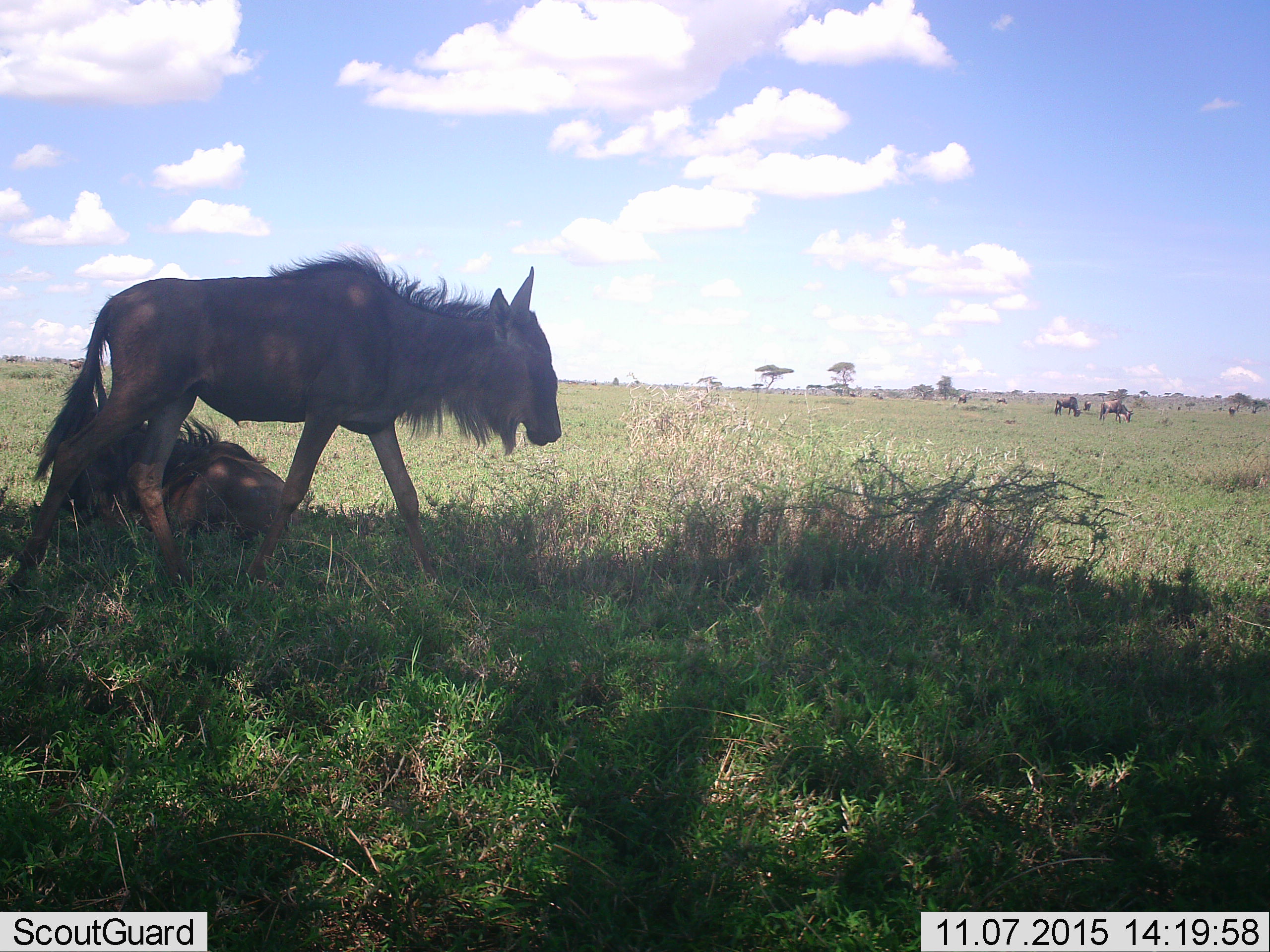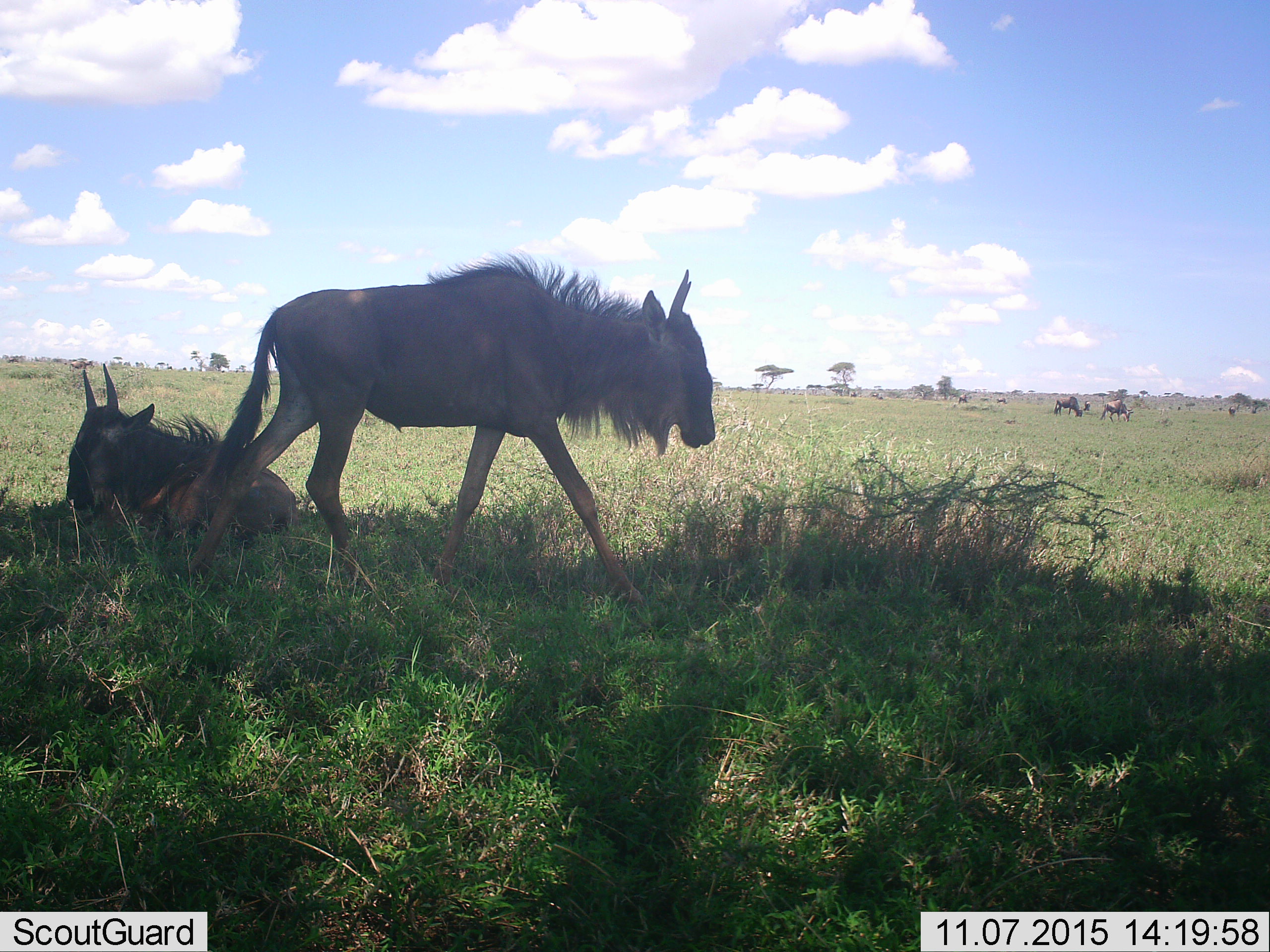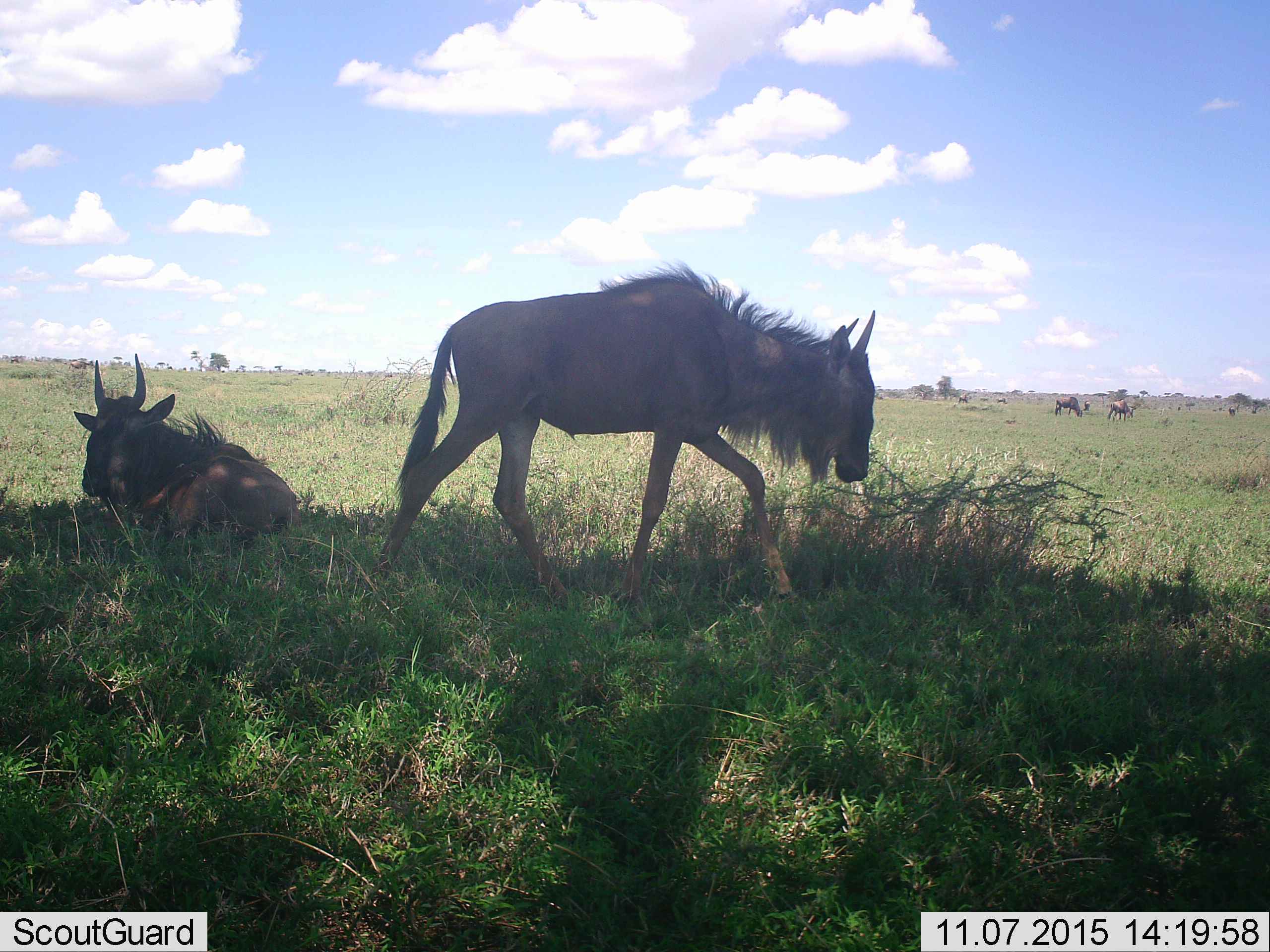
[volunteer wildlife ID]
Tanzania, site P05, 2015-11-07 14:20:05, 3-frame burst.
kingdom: Animalia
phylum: Chordata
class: Mammalia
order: Artiodactyla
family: Bovidae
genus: Connochaetes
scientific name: Connochaetes taurinus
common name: blue wildebeest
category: wildebeest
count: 11-50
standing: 83%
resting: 67%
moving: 67%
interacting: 0%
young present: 17%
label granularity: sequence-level